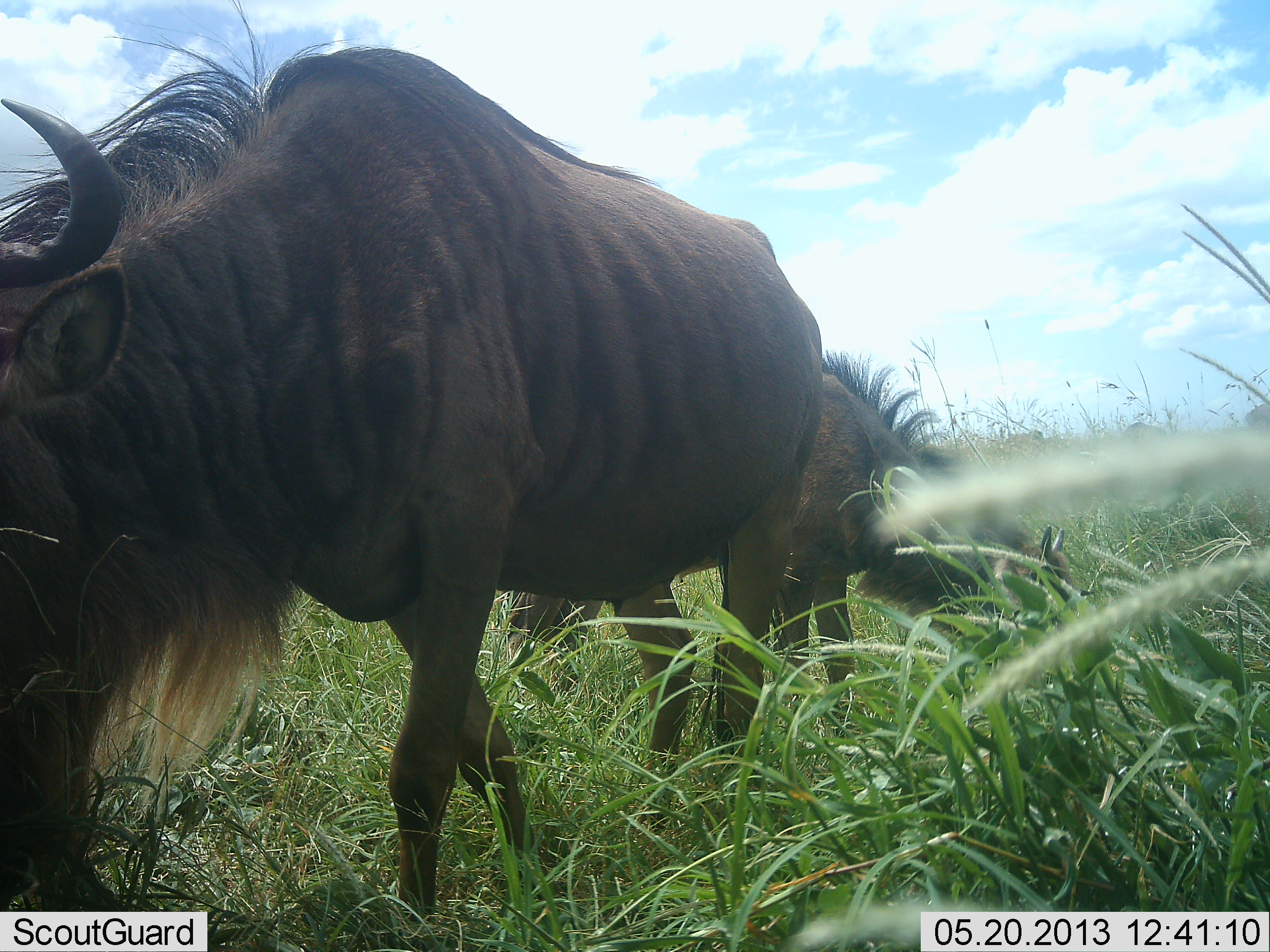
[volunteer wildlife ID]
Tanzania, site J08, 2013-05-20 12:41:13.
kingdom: Animalia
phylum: Chordata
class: Mammalia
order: Artiodactyla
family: Bovidae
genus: Connochaetes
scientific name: Connochaetes taurinus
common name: blue wildebeest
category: wildebeest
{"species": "wildebeest (blue wildebeest) (Connochaetes taurinus)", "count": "2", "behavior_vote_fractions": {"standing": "10%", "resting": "0%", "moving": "25%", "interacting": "0%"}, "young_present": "0%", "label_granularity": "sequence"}